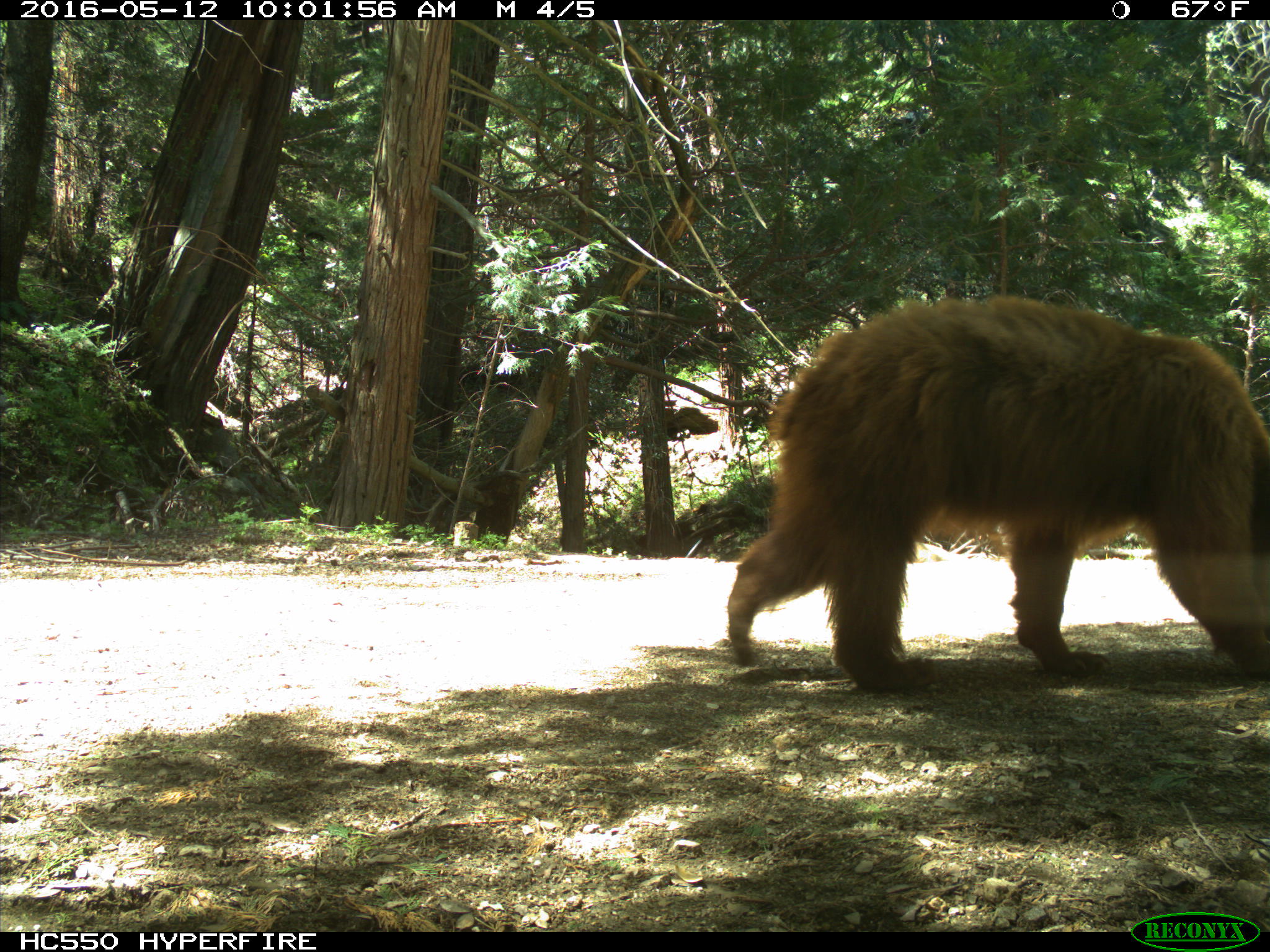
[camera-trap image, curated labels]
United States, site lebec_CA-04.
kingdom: Animalia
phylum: Chordata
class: Mammalia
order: Carnivora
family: Ursidae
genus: Ursus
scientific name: Ursus americanus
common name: american black bear